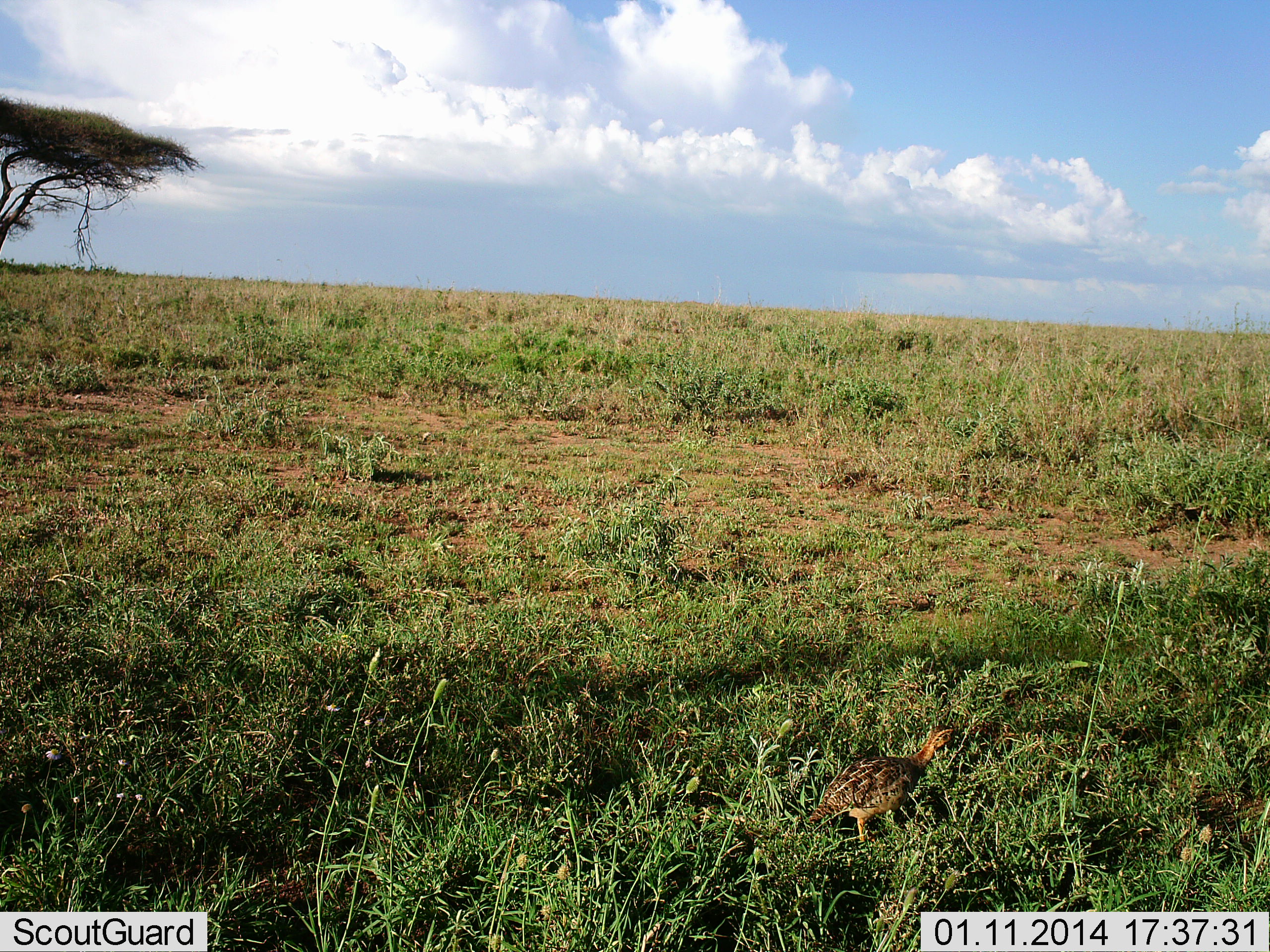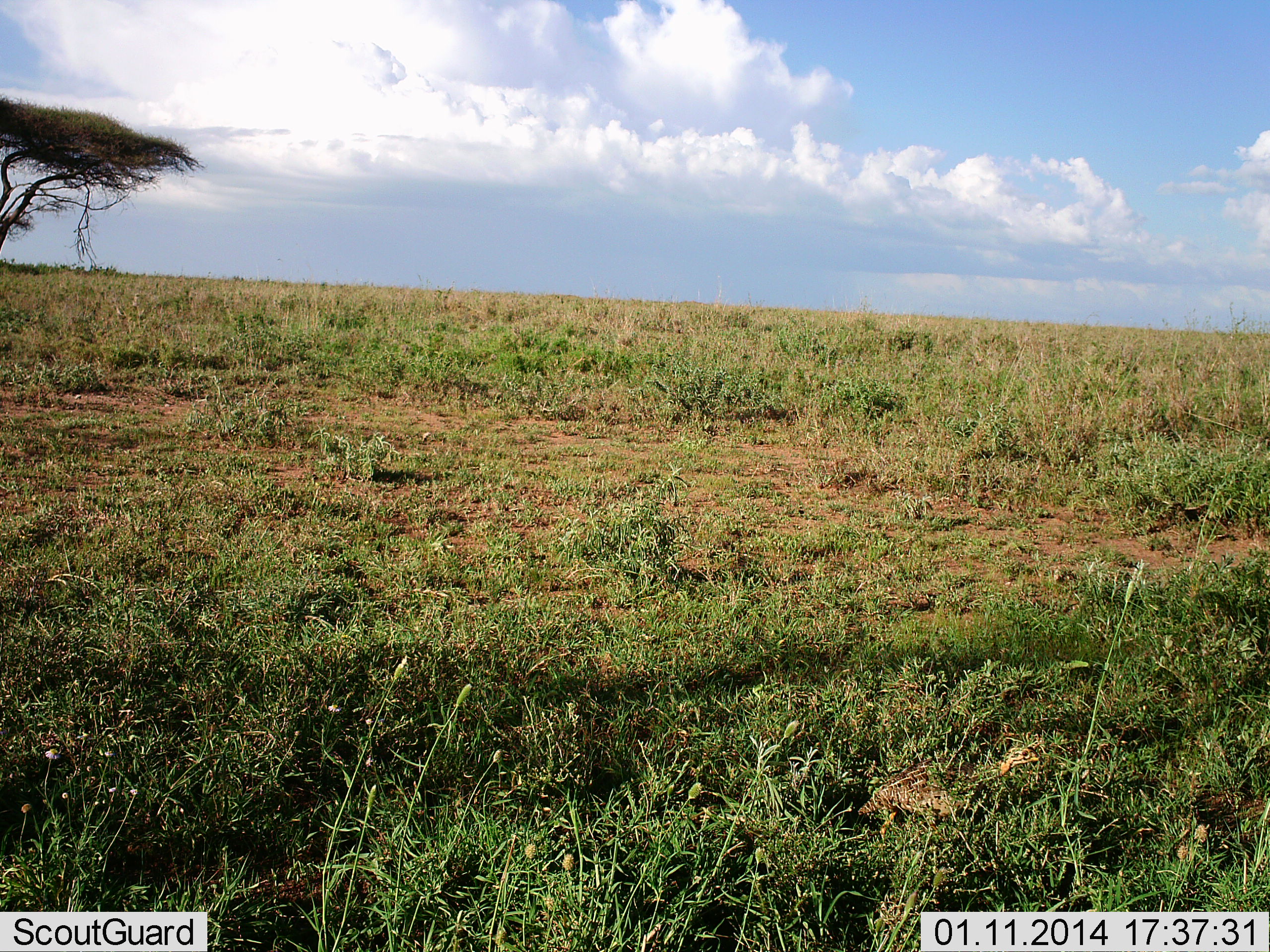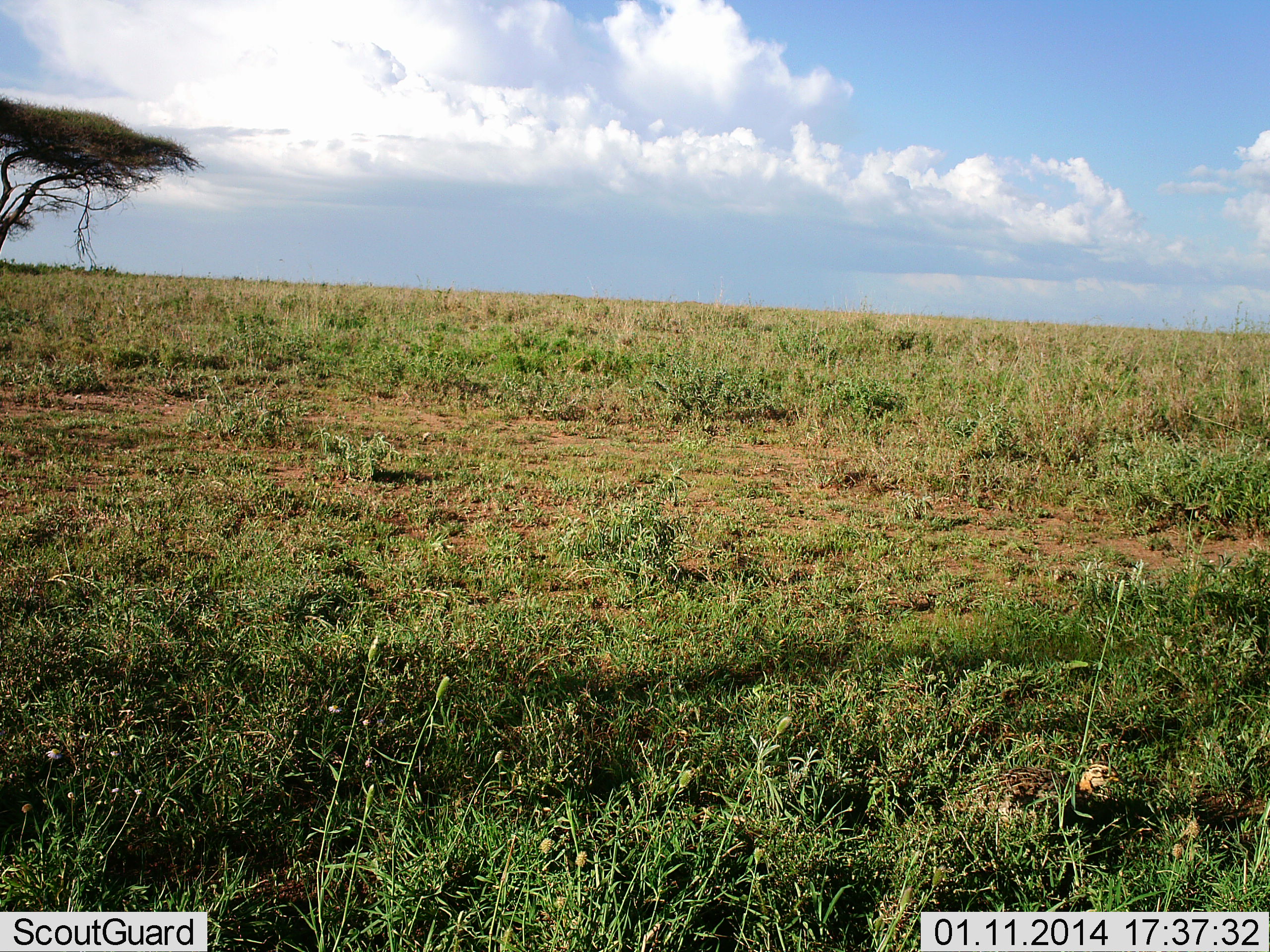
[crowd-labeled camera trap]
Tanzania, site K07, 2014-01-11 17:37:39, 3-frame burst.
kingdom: Animalia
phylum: Chordata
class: Aves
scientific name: Aves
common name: bird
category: otherbird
Otherbird (bird) (Aves), count 1. Behavior (volunteer vote fractions): standing 30%, resting 0%, moving 90%, interacting 0%. Young present (vote fraction): 0%. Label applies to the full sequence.